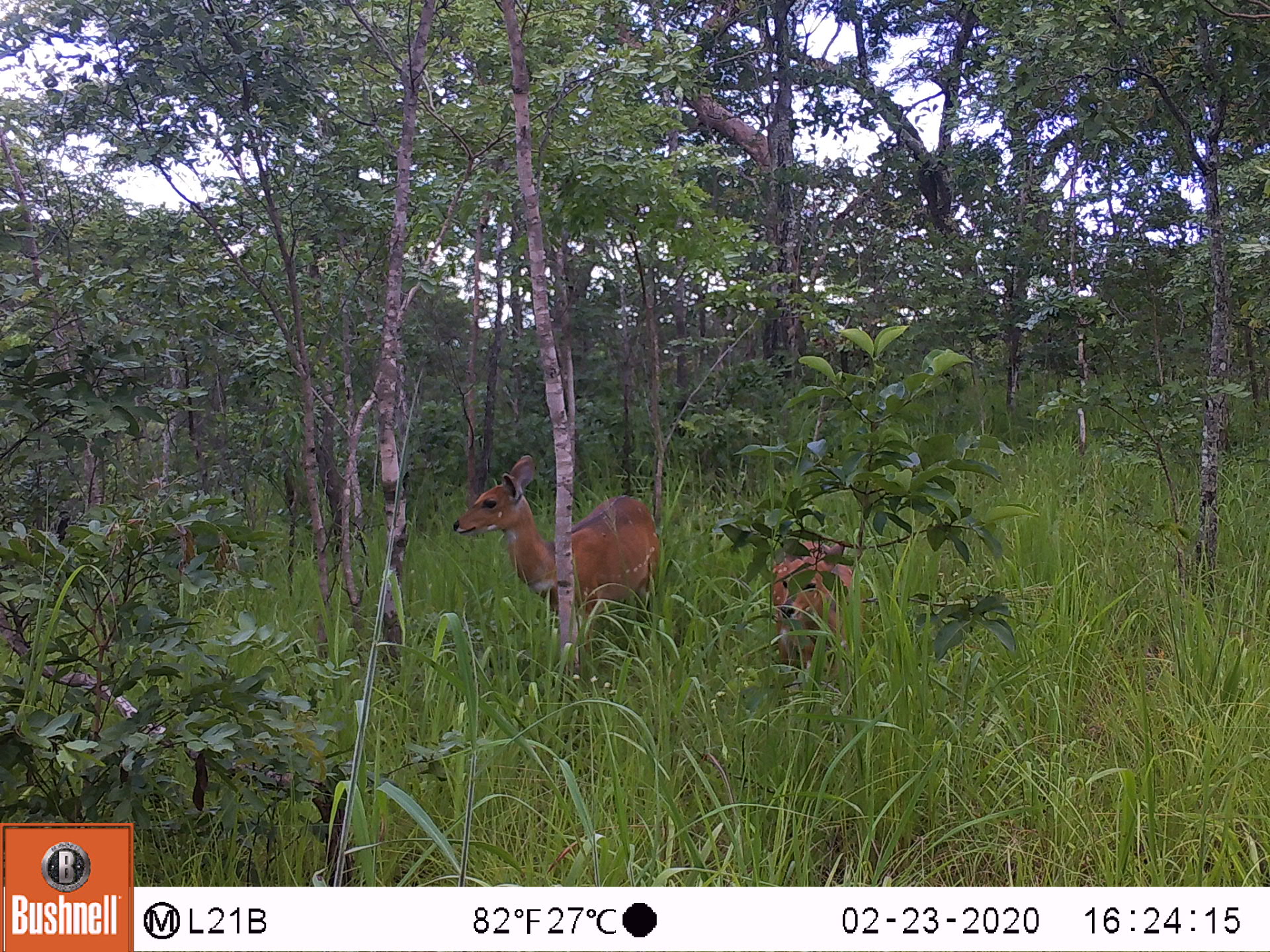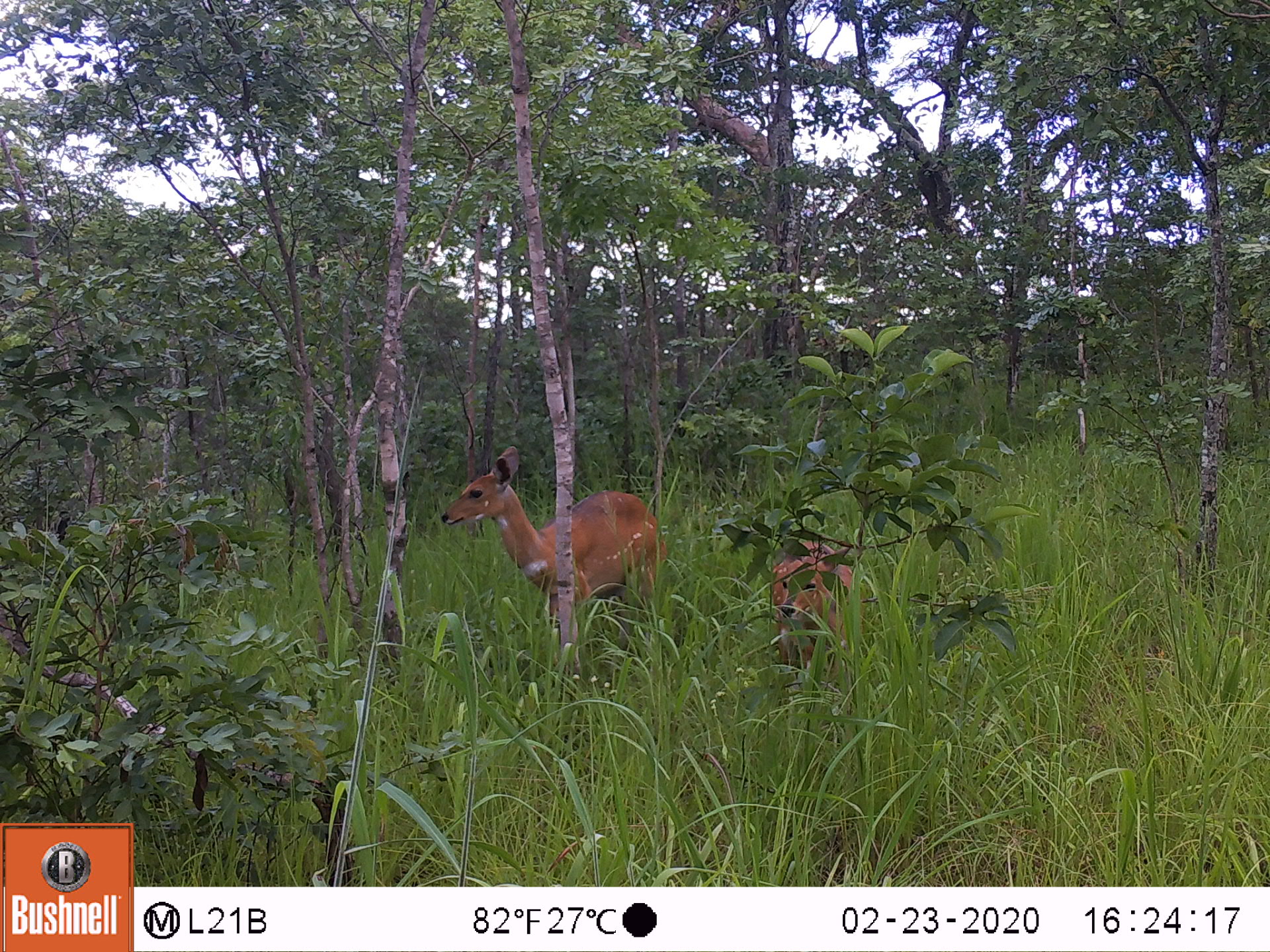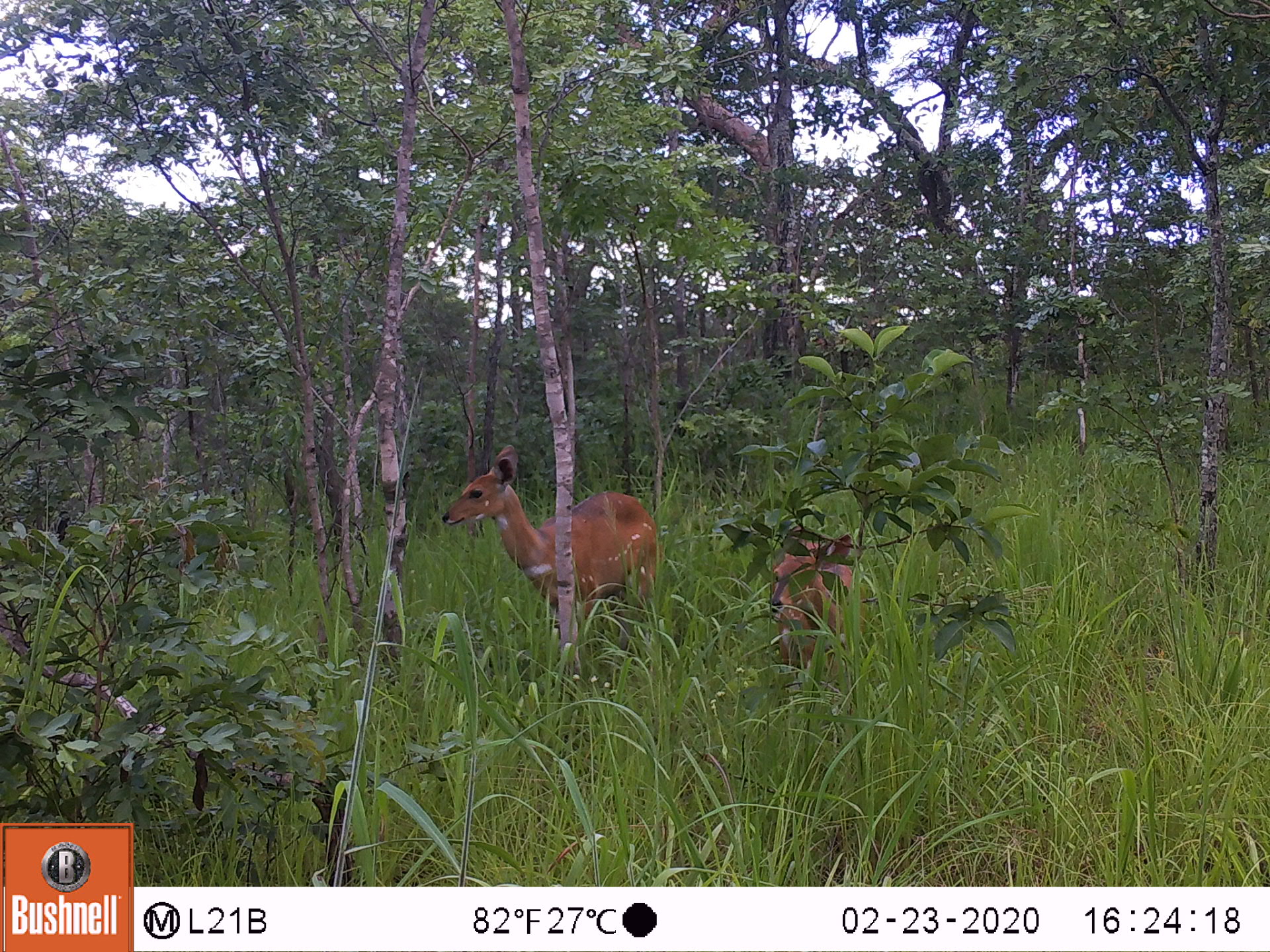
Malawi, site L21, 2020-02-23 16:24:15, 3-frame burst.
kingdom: Animalia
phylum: Chordata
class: Mammalia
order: Artiodactyla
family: Bovidae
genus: Tragelaphus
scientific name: Tragelaphus sylvaticus sylvaticus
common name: cape bushbuck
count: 2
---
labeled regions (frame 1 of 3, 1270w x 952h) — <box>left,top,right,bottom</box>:
cape bushbuck: <box>447,459,663,646</box>; <box>765,533,858,675</box>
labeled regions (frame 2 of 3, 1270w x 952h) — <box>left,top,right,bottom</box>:
cape bushbuck: <box>432,446,666,631</box>; <box>765,530,855,670</box>; <box>764,537,769,543</box>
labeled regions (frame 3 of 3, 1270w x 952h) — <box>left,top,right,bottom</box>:
cape bushbuck: <box>435,446,661,648</box>; <box>767,526,865,683</box>